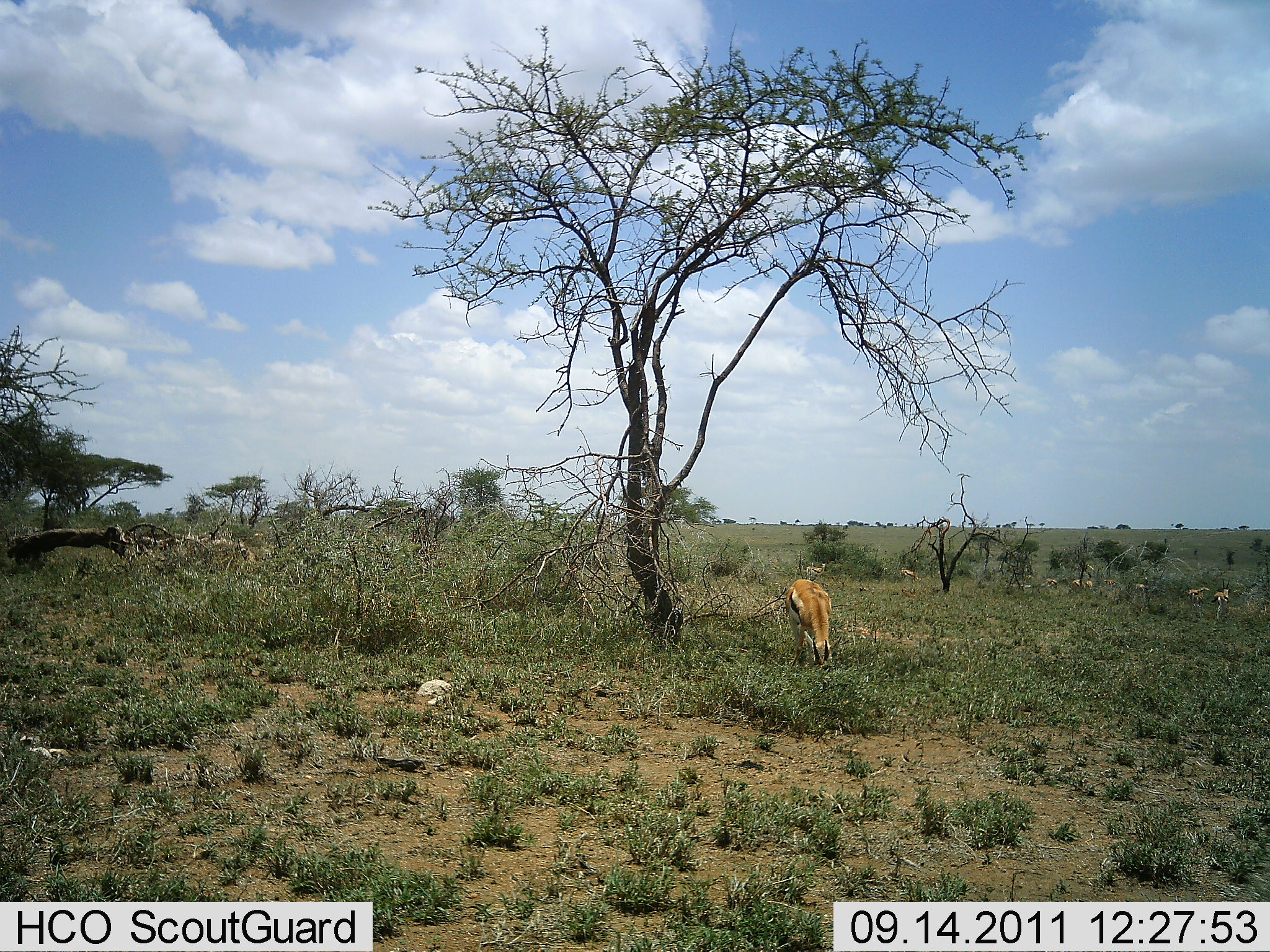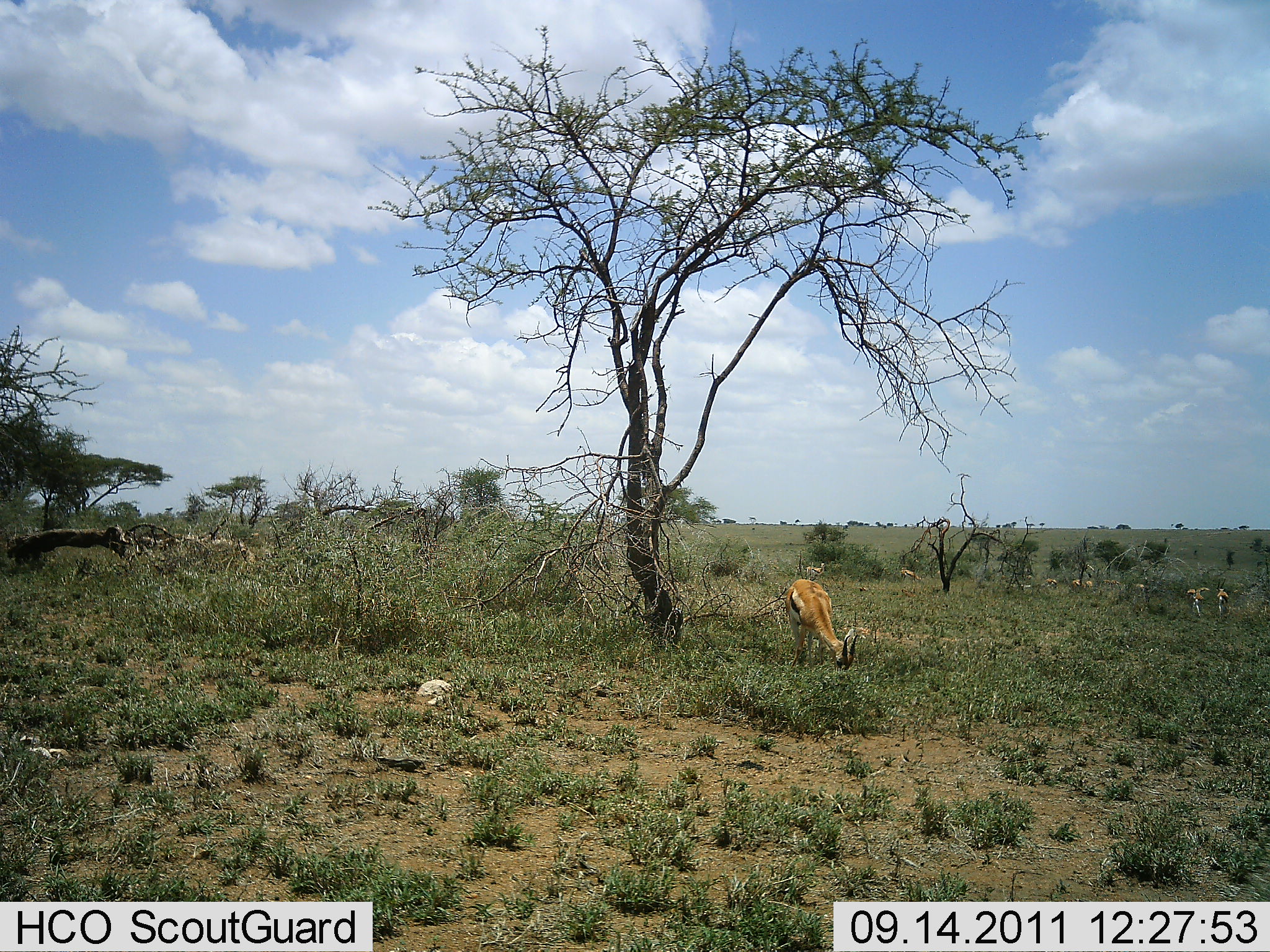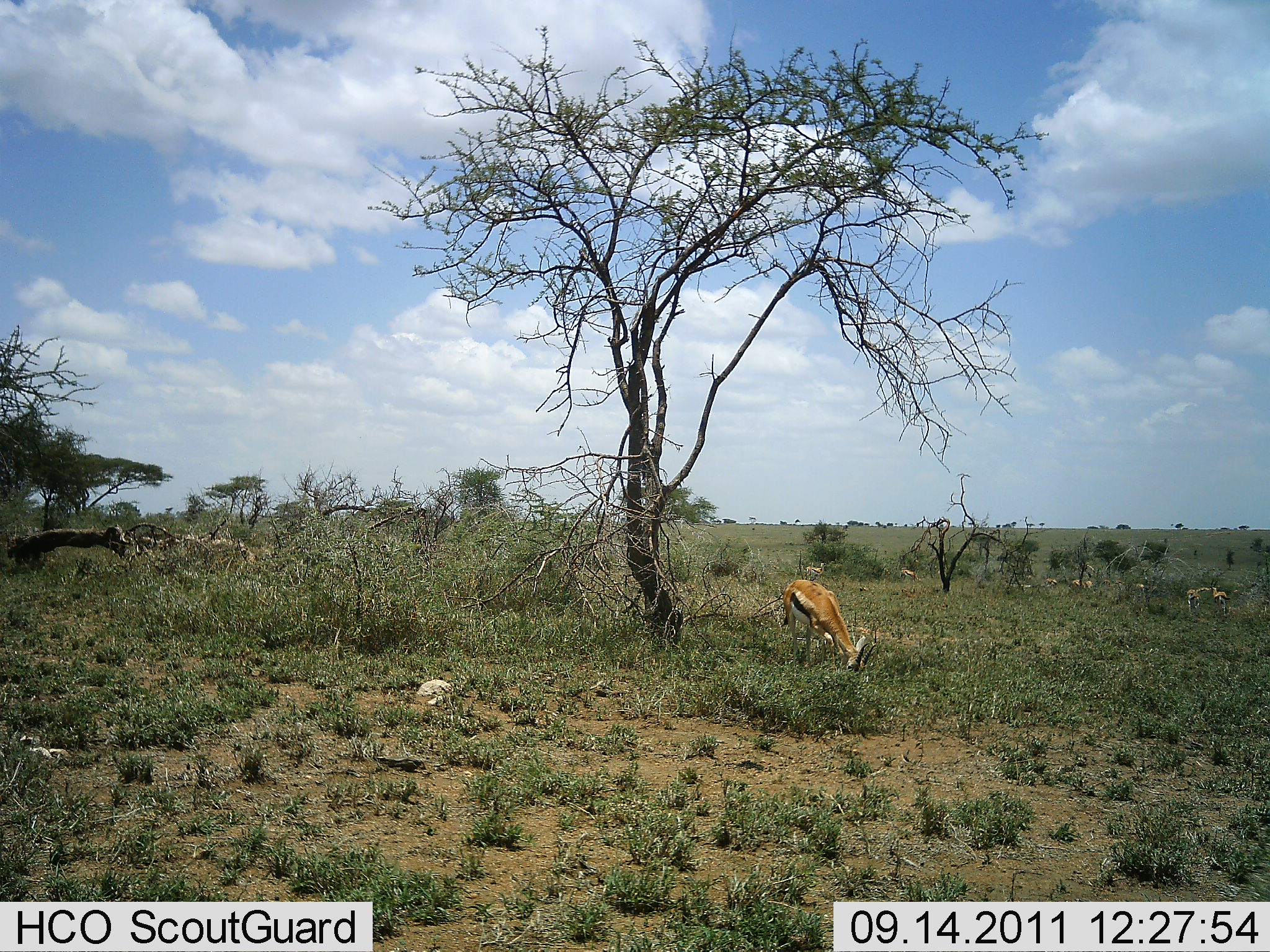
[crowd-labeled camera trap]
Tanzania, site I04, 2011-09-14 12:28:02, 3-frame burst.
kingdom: Animalia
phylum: Chordata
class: Mammalia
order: Artiodactyla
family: Bovidae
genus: Eudorcas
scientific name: Eudorcas thomsonii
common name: thomson's gazelle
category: gazellethomsons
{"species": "gazellethomsons (thomson's gazelle) (Eudorcas thomsonii)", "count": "5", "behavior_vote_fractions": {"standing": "38%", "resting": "0%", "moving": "8%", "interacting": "0%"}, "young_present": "0%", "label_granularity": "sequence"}